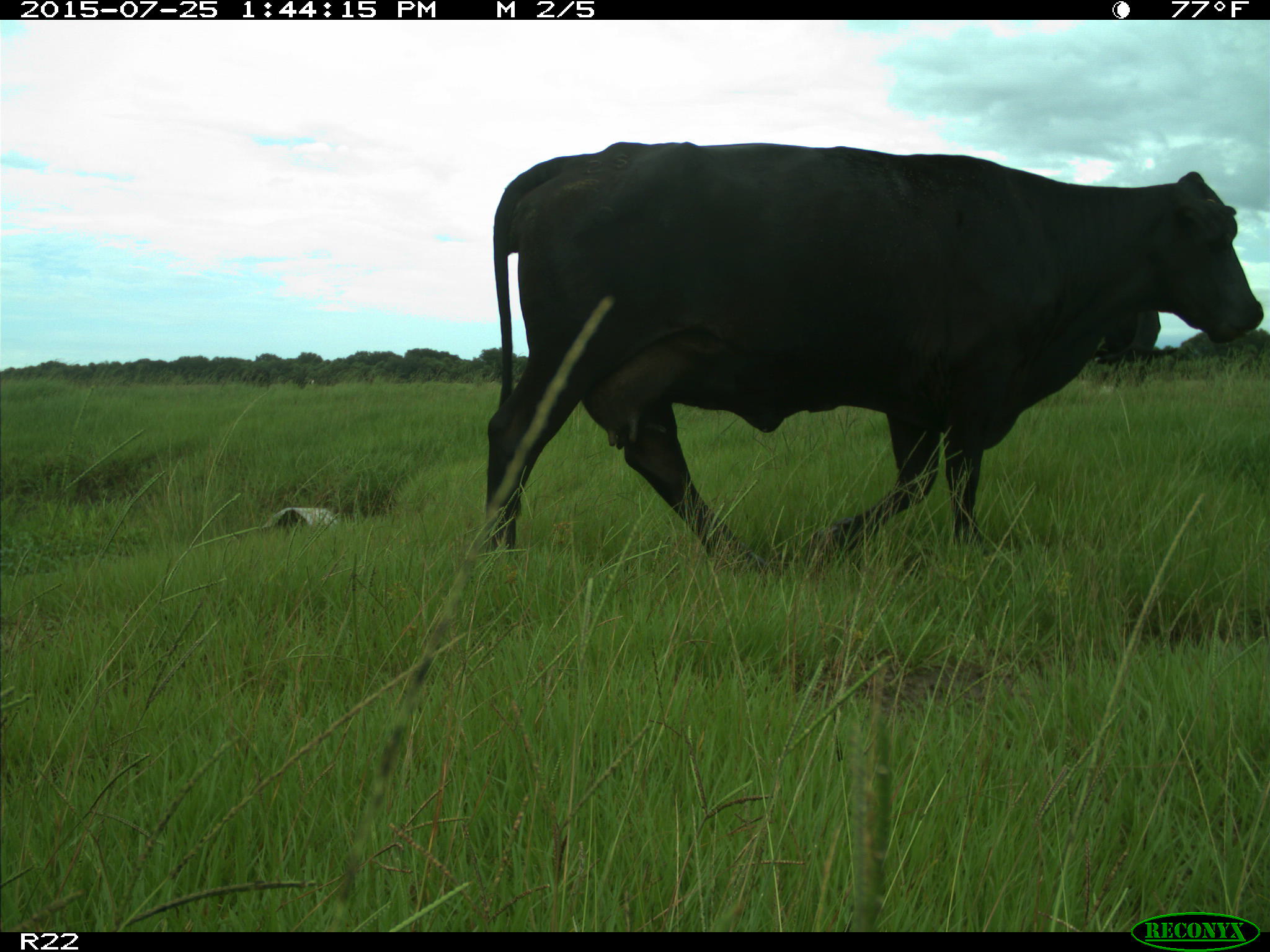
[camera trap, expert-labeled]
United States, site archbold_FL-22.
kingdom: Animalia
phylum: Chordata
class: Mammalia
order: Artiodactyla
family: Bovidae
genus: Bos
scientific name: Bos taurus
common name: domestic cow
Bos taurus (domestic cow).